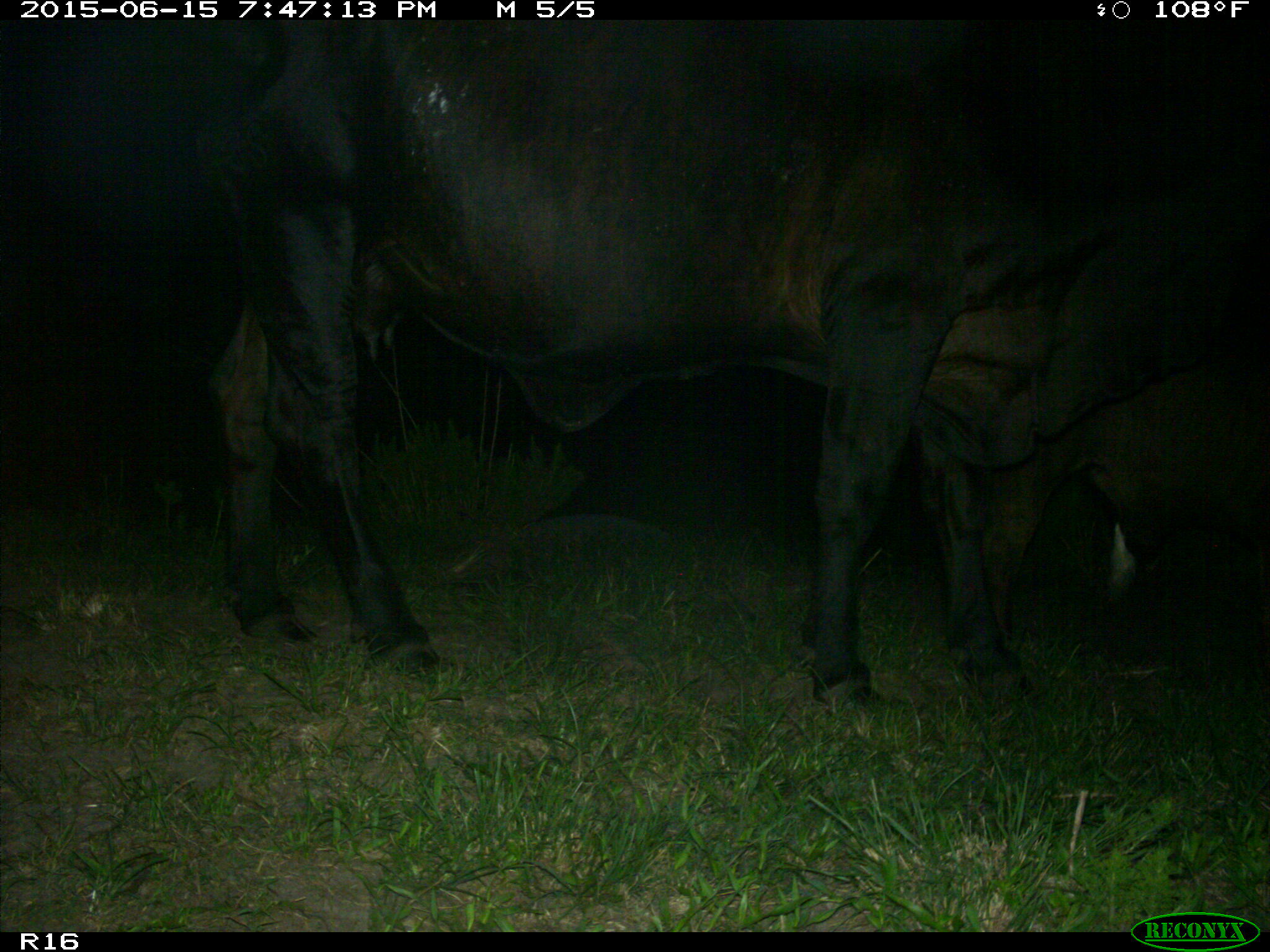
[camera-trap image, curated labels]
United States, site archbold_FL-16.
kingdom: Animalia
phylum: Chordata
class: Mammalia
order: Artiodactyla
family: Bovidae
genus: Bos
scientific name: Bos taurus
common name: domestic cow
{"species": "Bos taurus (domestic cow)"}